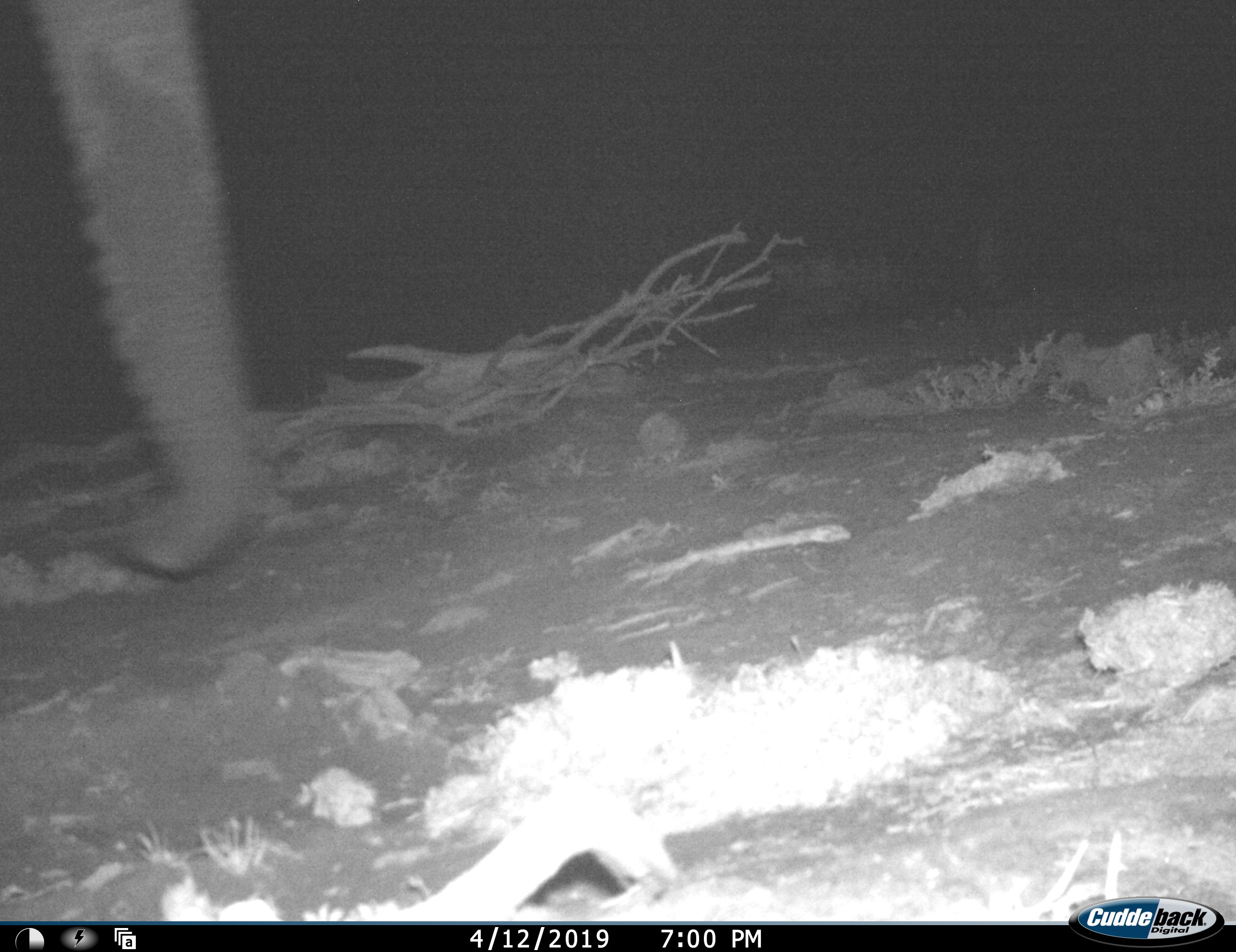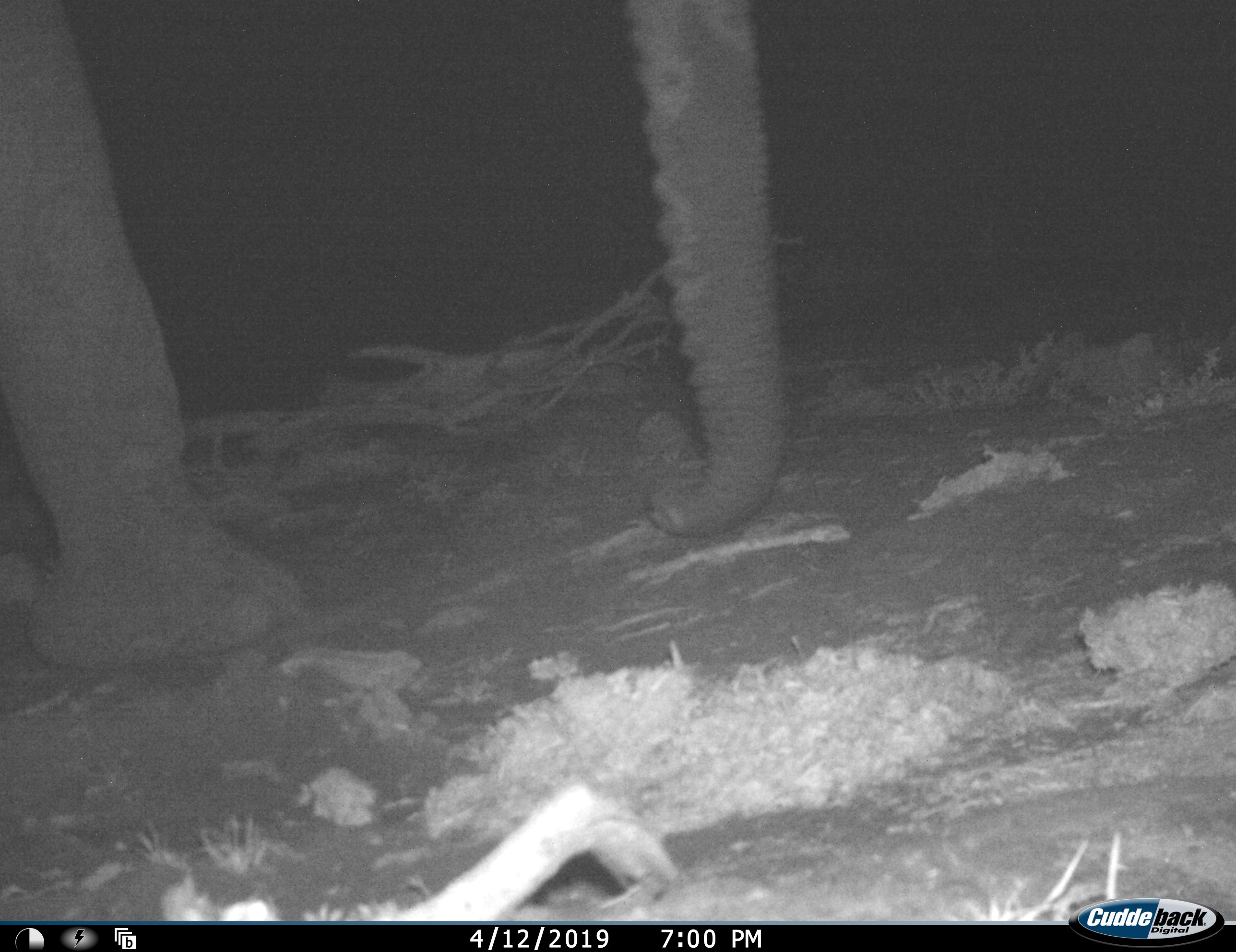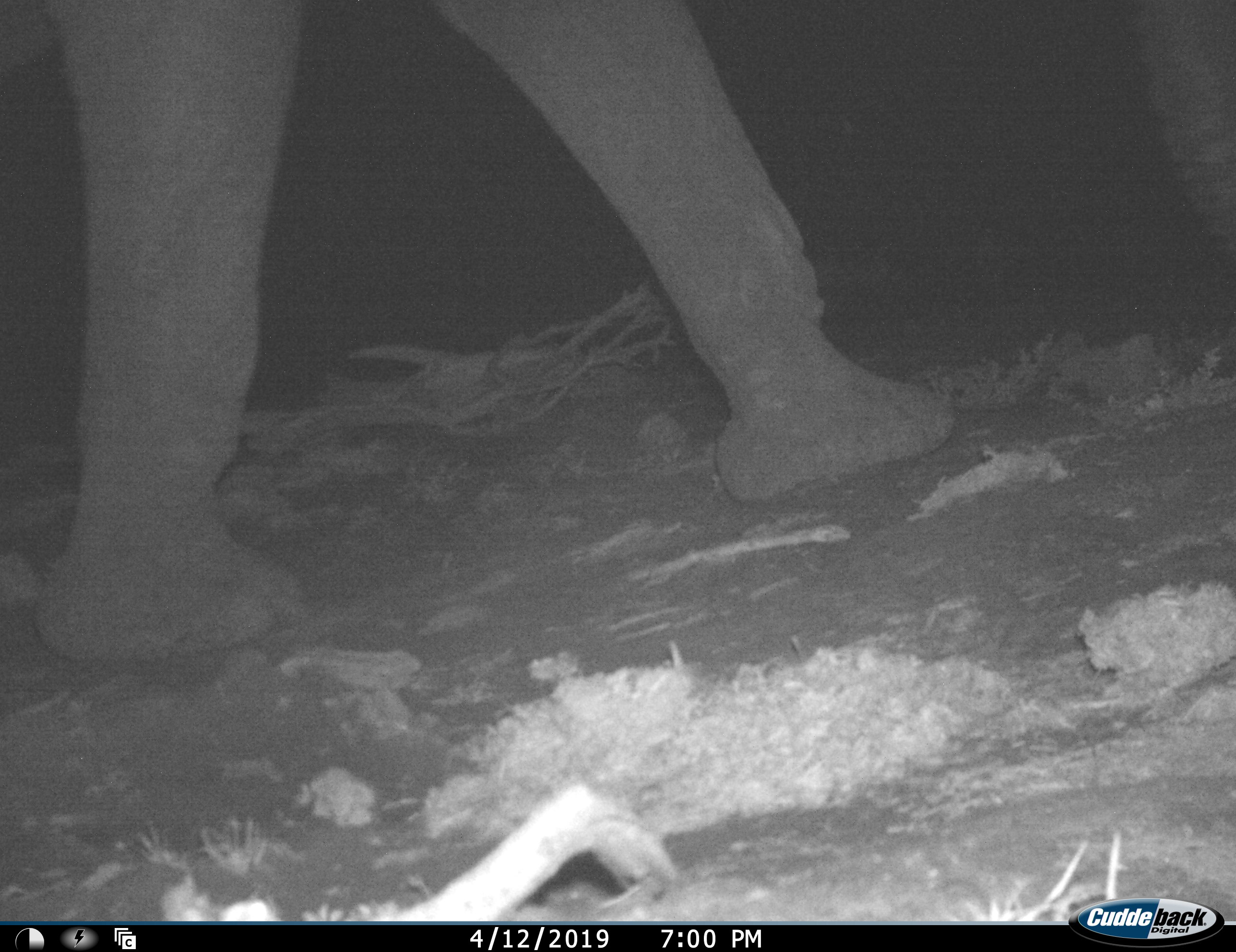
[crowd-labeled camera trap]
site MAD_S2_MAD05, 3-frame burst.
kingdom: Animalia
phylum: Chordata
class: Mammalia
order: Proboscidea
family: Elephantidae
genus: Loxodonta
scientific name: Loxodonta africana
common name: african bush elephant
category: elephant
Elephant (african bush elephant) (Loxodonta africana), count 1. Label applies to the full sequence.